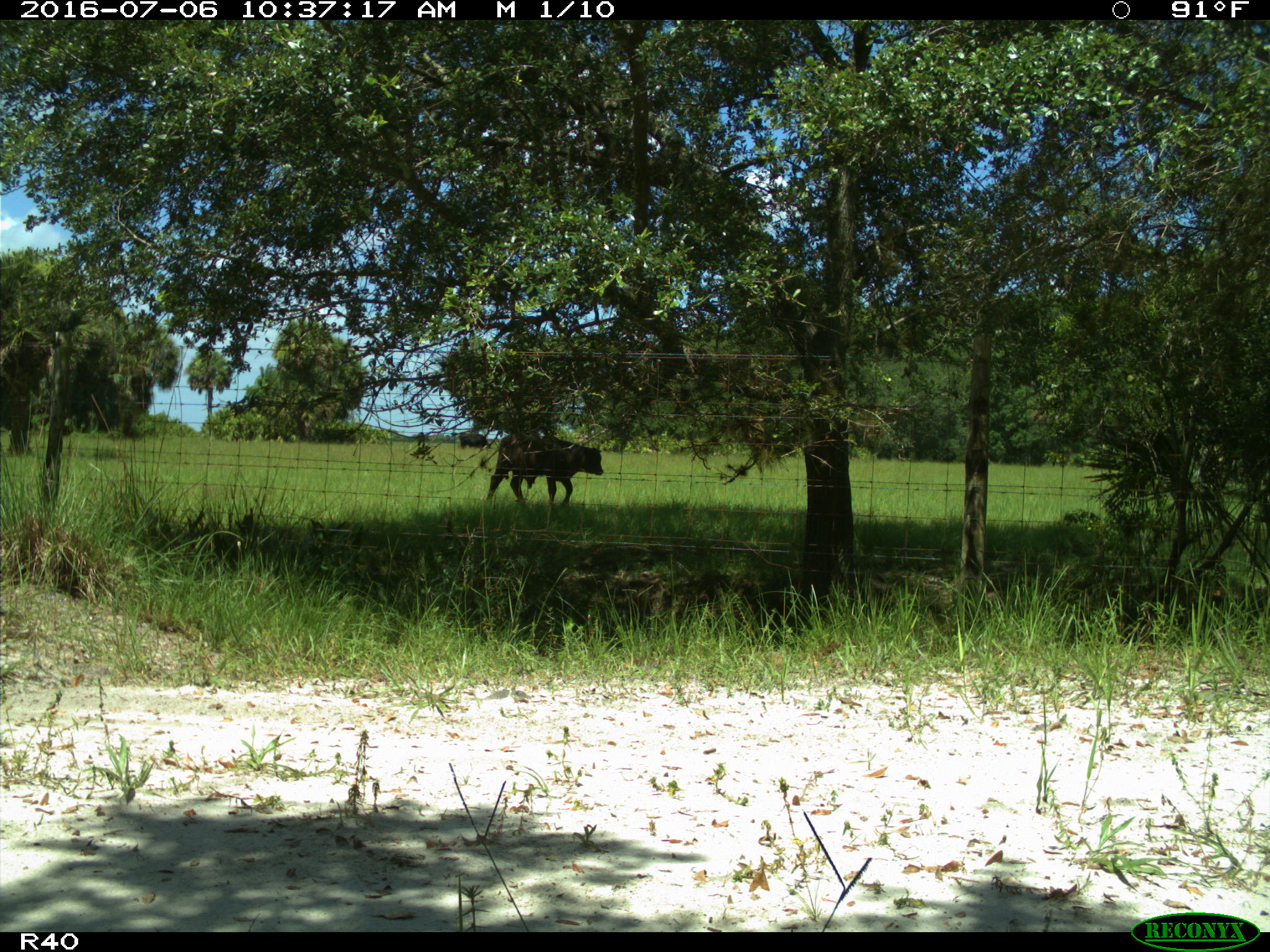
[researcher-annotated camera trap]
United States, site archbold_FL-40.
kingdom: Animalia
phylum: Chordata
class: Mammalia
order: Artiodactyla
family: Bovidae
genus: Bos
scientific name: Bos taurus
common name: domestic cow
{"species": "Bos taurus (domestic cow)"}